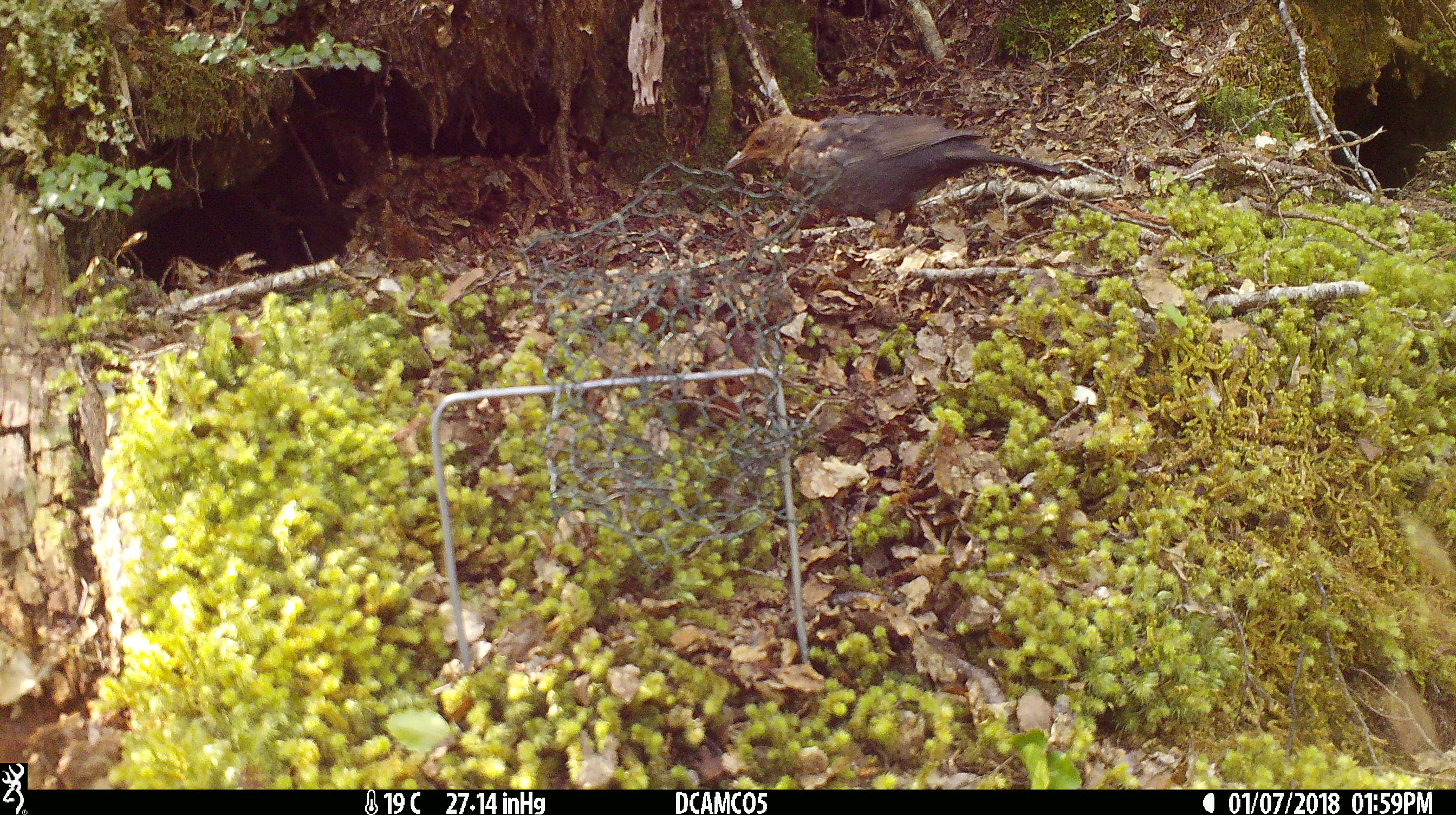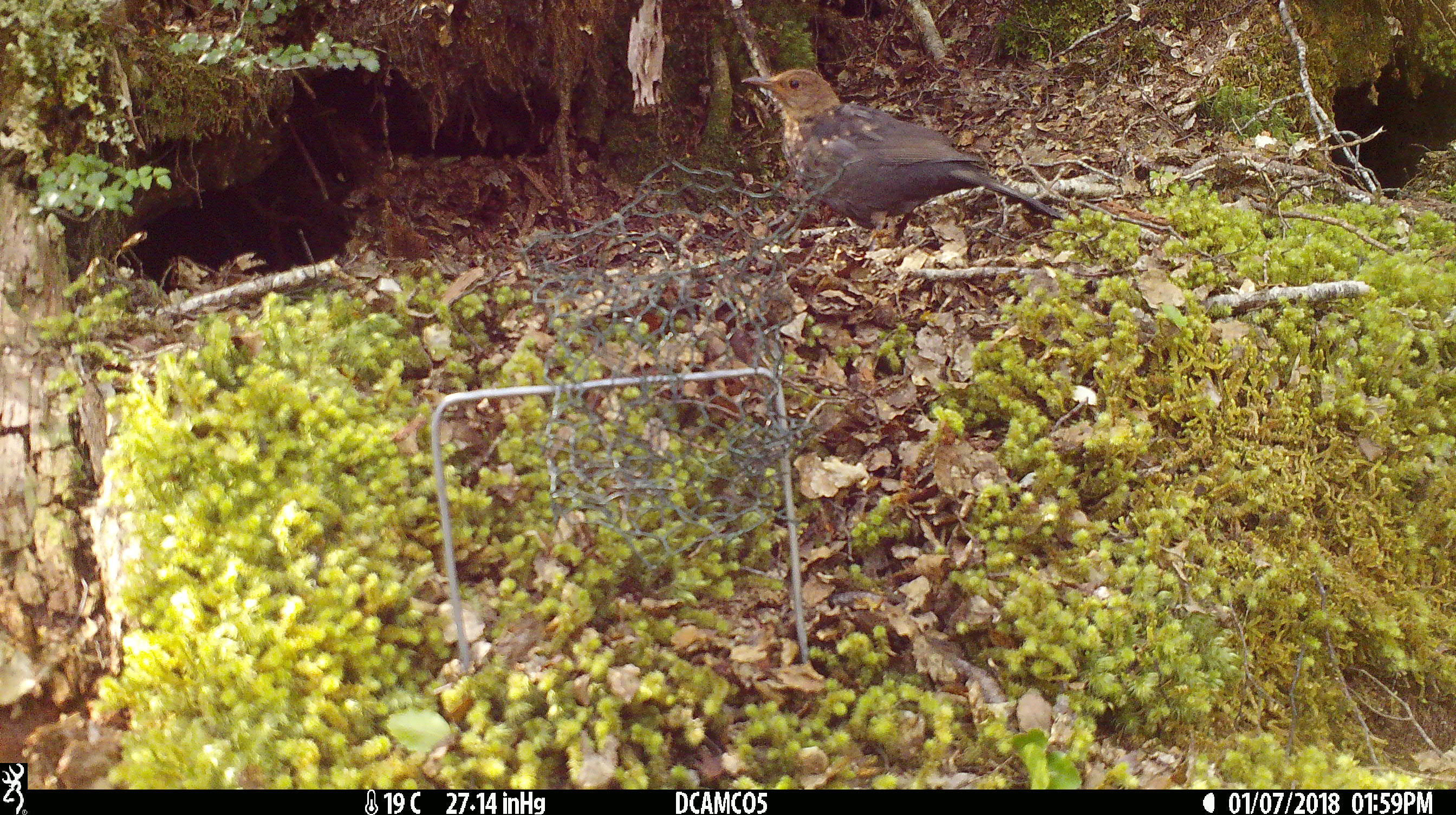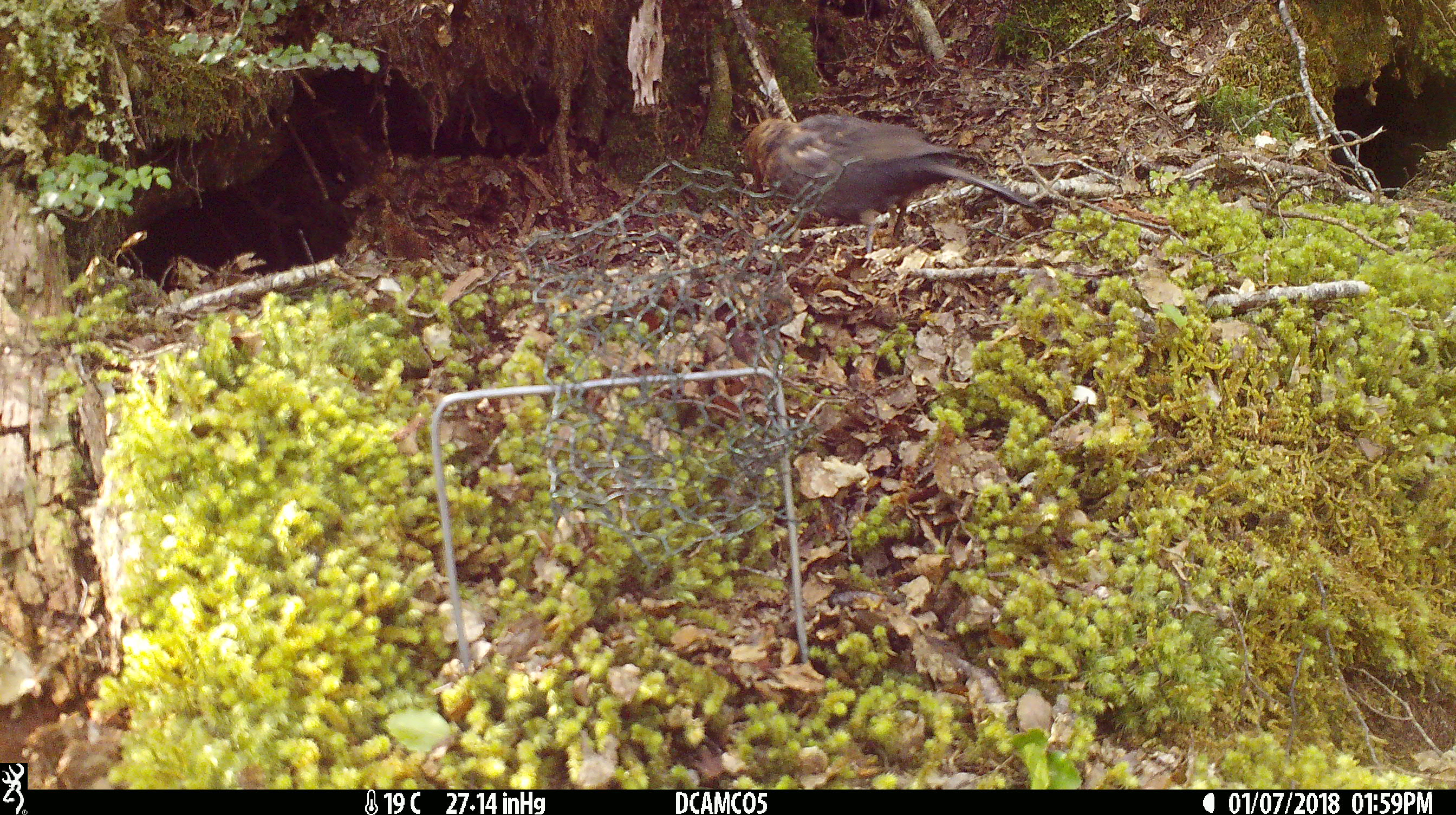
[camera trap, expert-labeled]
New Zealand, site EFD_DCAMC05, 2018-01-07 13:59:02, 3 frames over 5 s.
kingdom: Animalia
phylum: Chordata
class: Aves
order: Passeriformes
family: Turdidae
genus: Turdus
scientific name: Turdus merula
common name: eurasian blackbird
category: blackbird